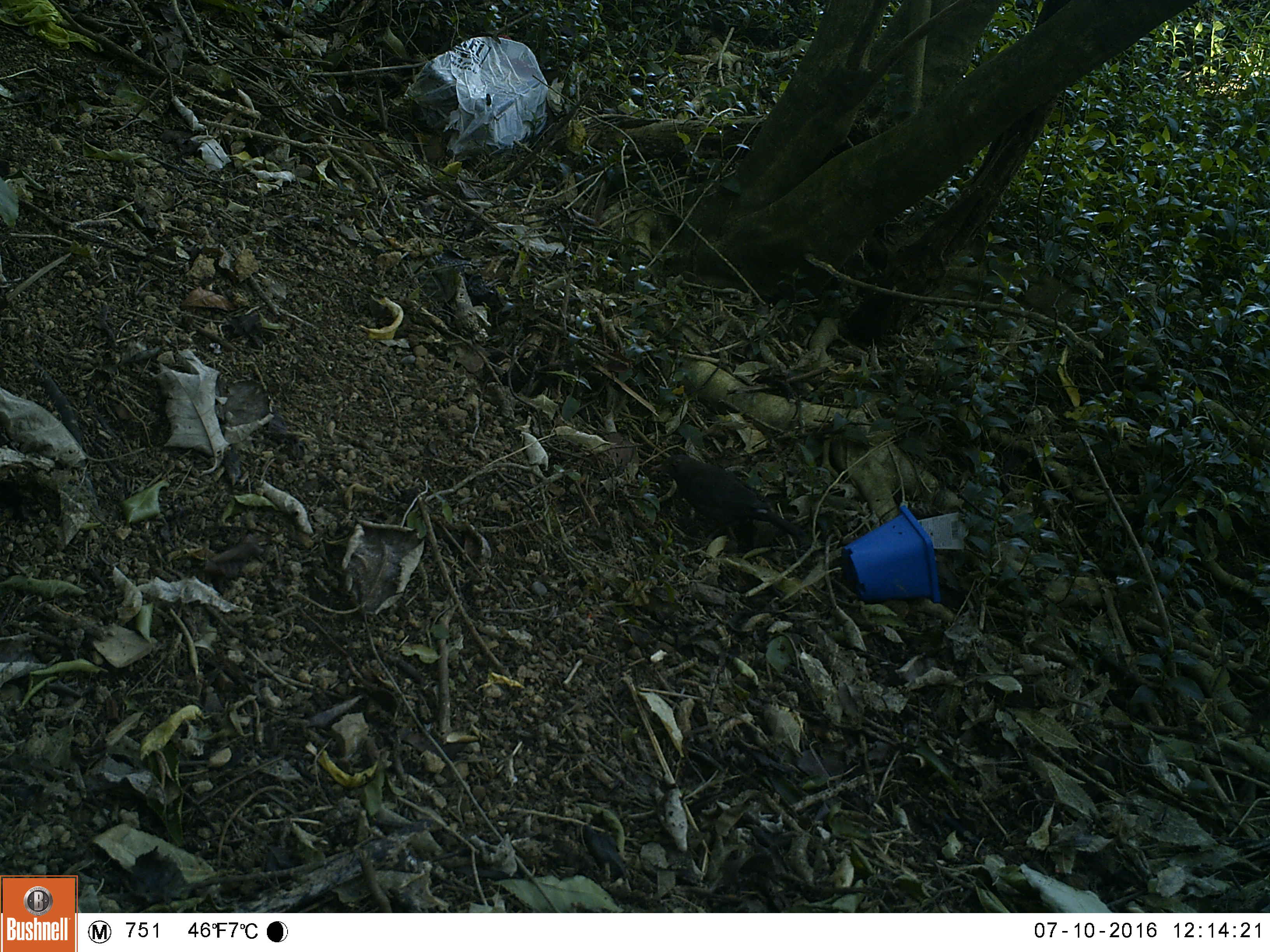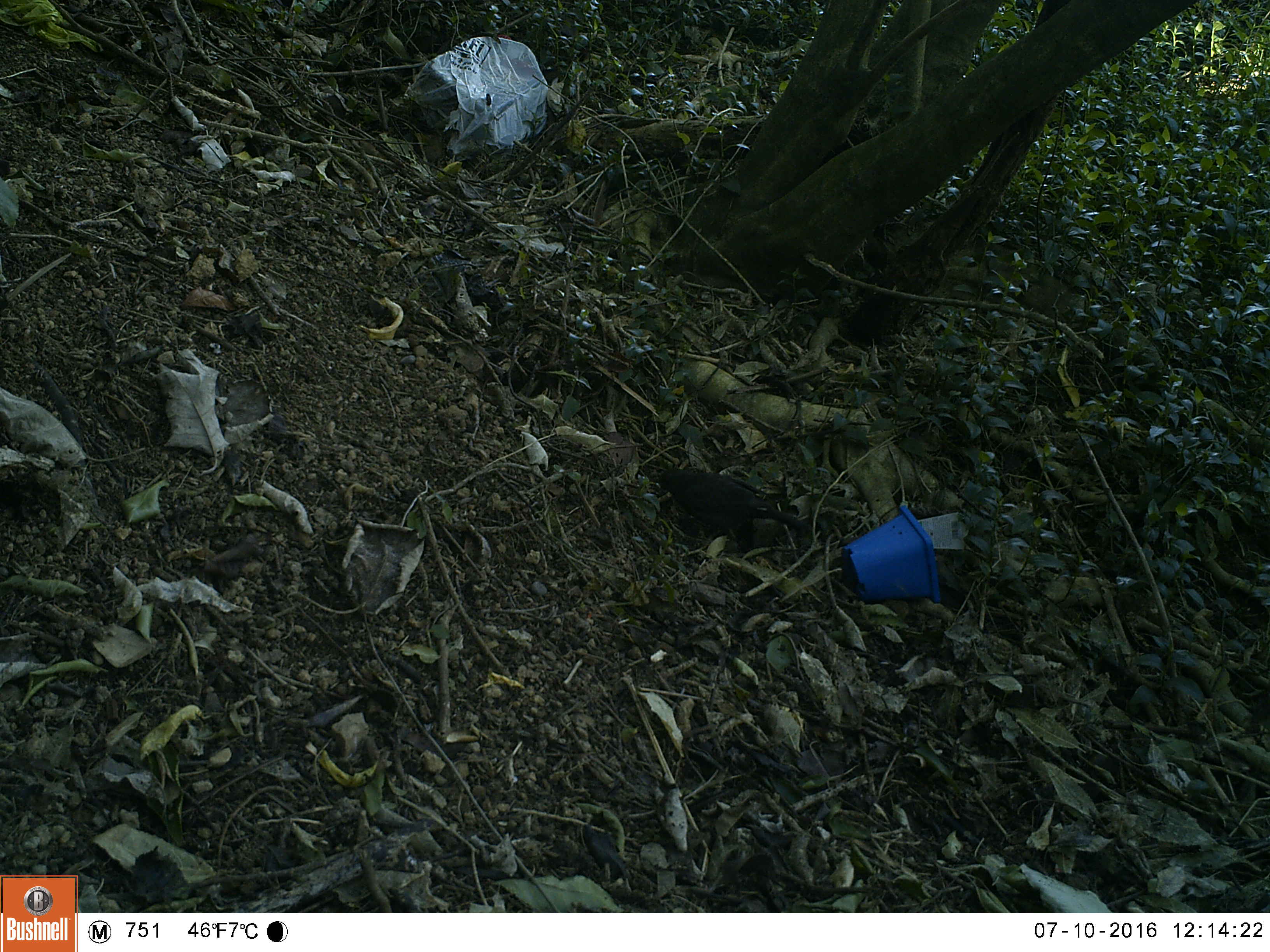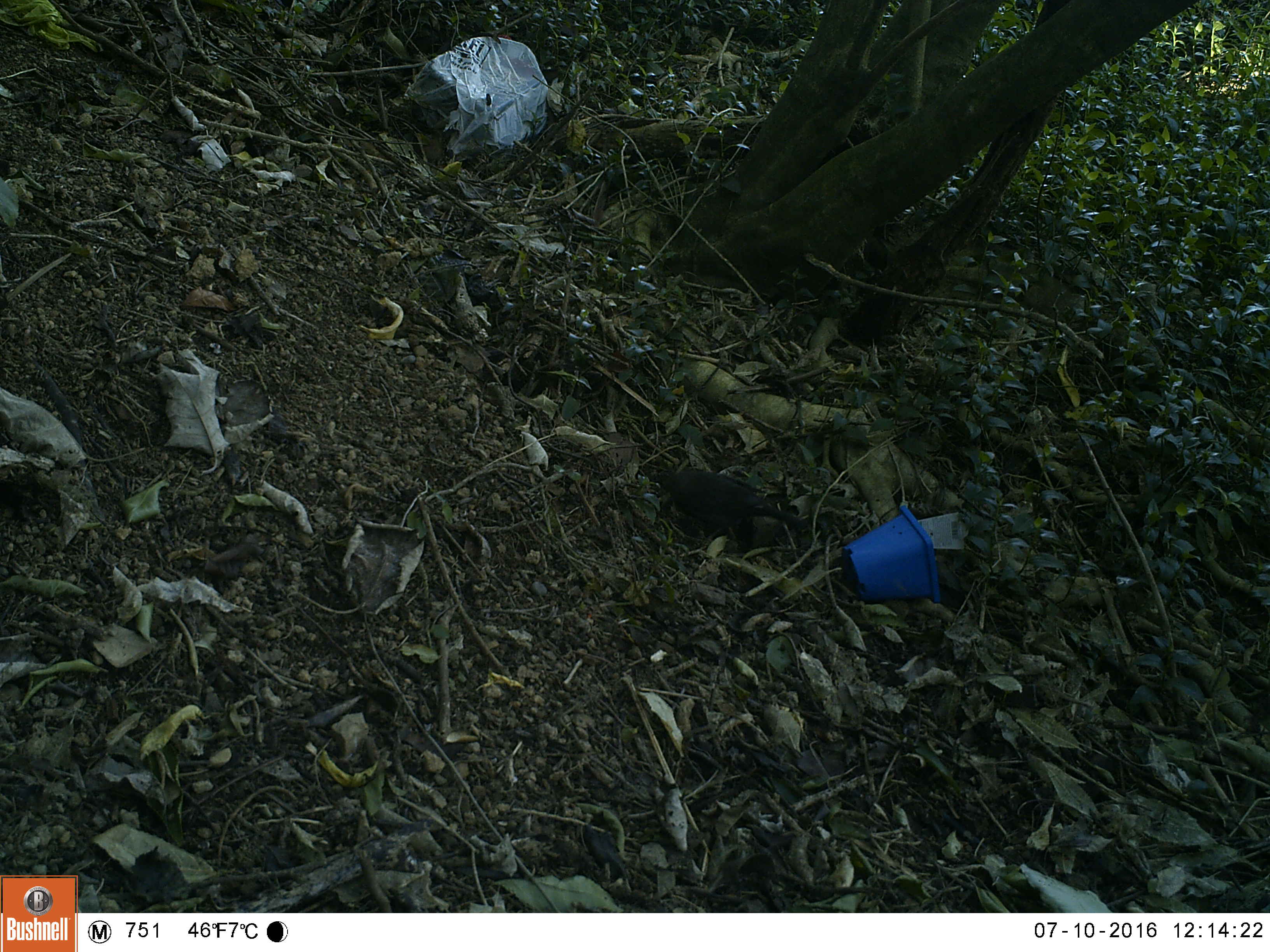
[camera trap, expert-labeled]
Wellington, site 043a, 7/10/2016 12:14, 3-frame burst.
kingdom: Animalia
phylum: Chordata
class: Aves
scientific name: Aves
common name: bird